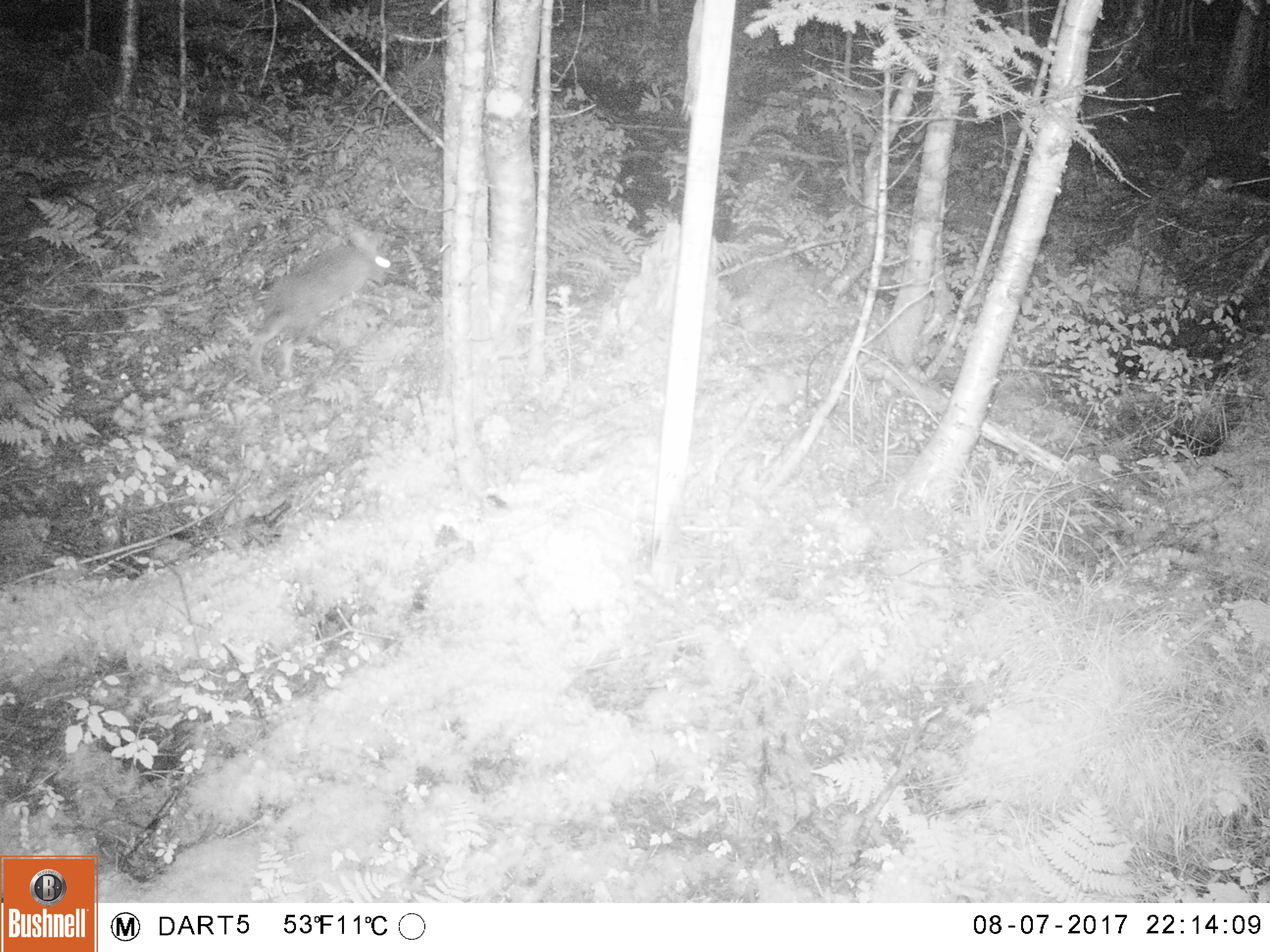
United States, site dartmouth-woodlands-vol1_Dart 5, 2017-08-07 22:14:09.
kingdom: Animalia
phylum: Chordata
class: Mammalia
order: Lagomorpha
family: Leporidae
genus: Lepus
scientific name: Lepus americanus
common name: snowshoe hare